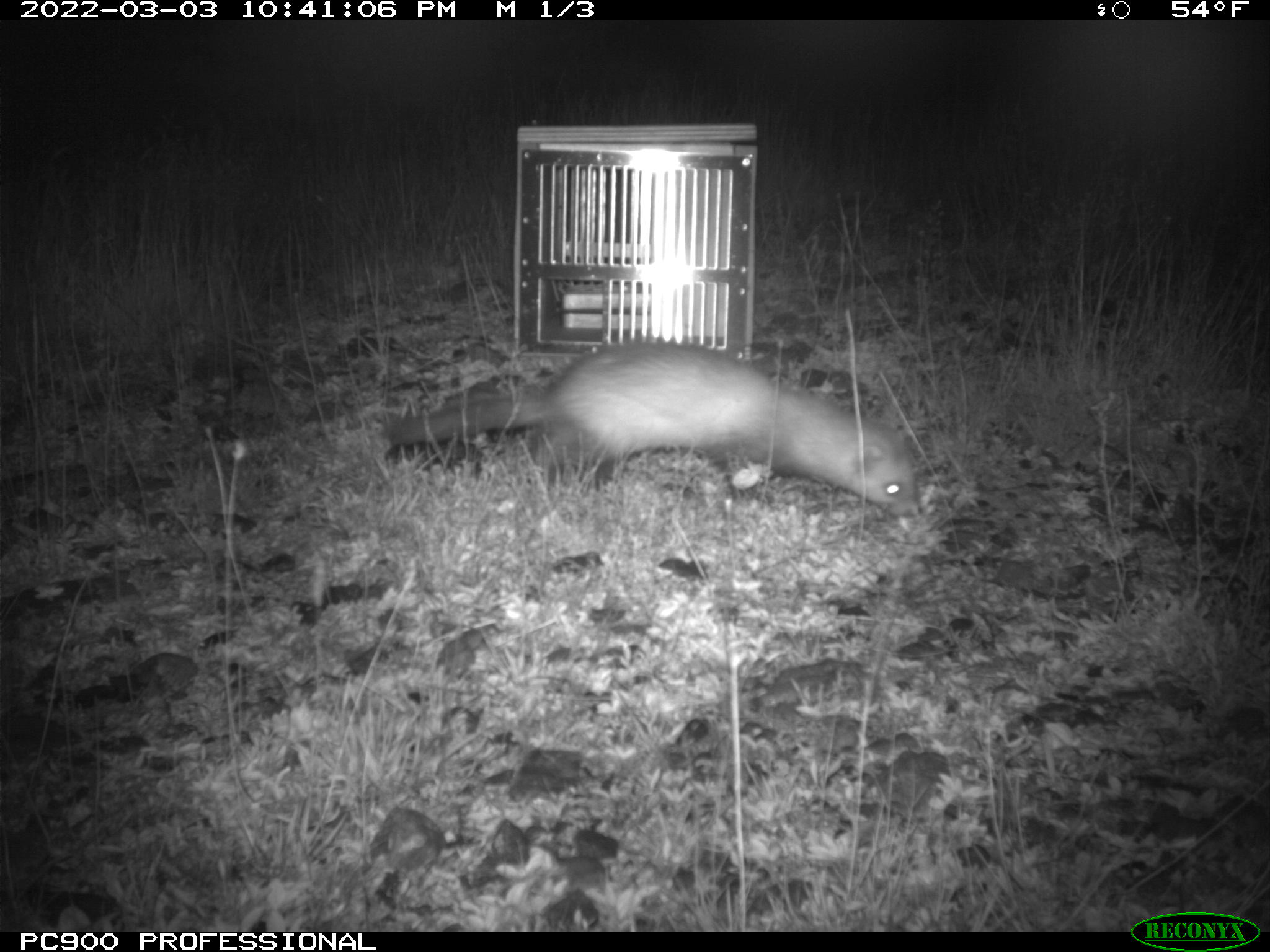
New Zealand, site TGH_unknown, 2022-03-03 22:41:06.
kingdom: Animalia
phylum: Chordata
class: Mammalia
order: Carnivora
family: Mustelidae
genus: Mustela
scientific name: Mustela furo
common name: ferret